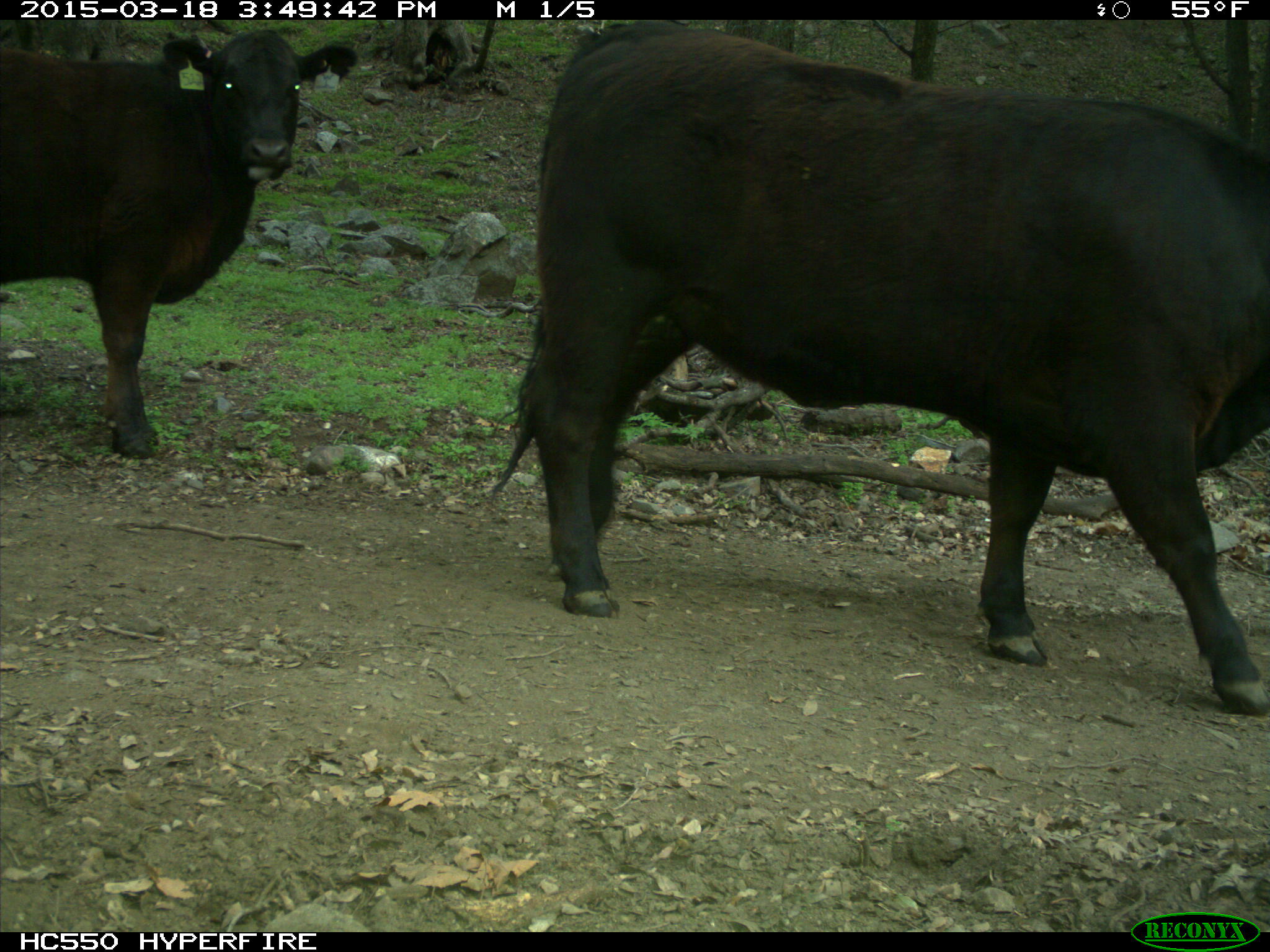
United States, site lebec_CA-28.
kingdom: Animalia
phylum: Chordata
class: Mammalia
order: Artiodactyla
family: Bovidae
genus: Bos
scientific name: Bos taurus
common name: domestic cow